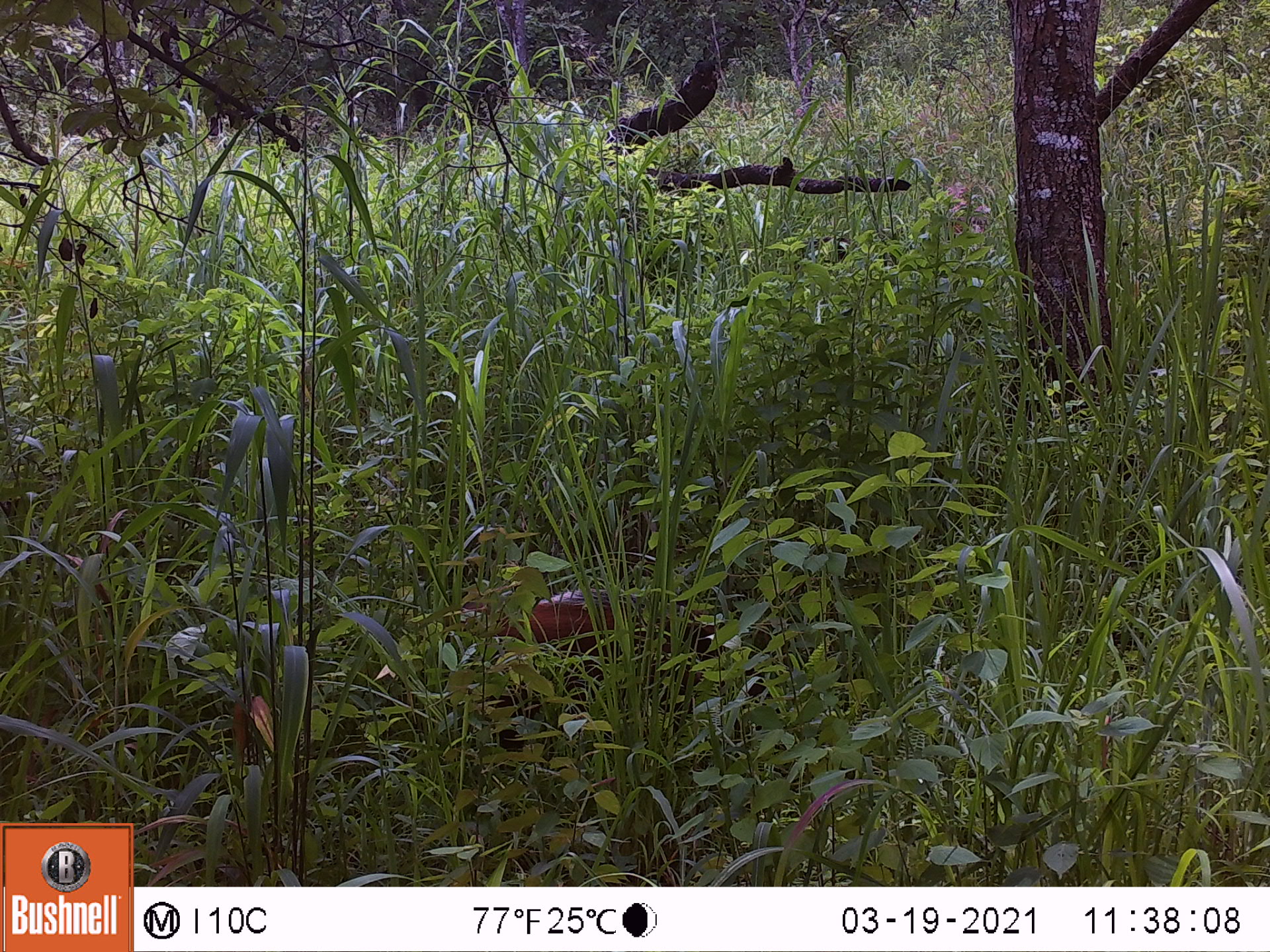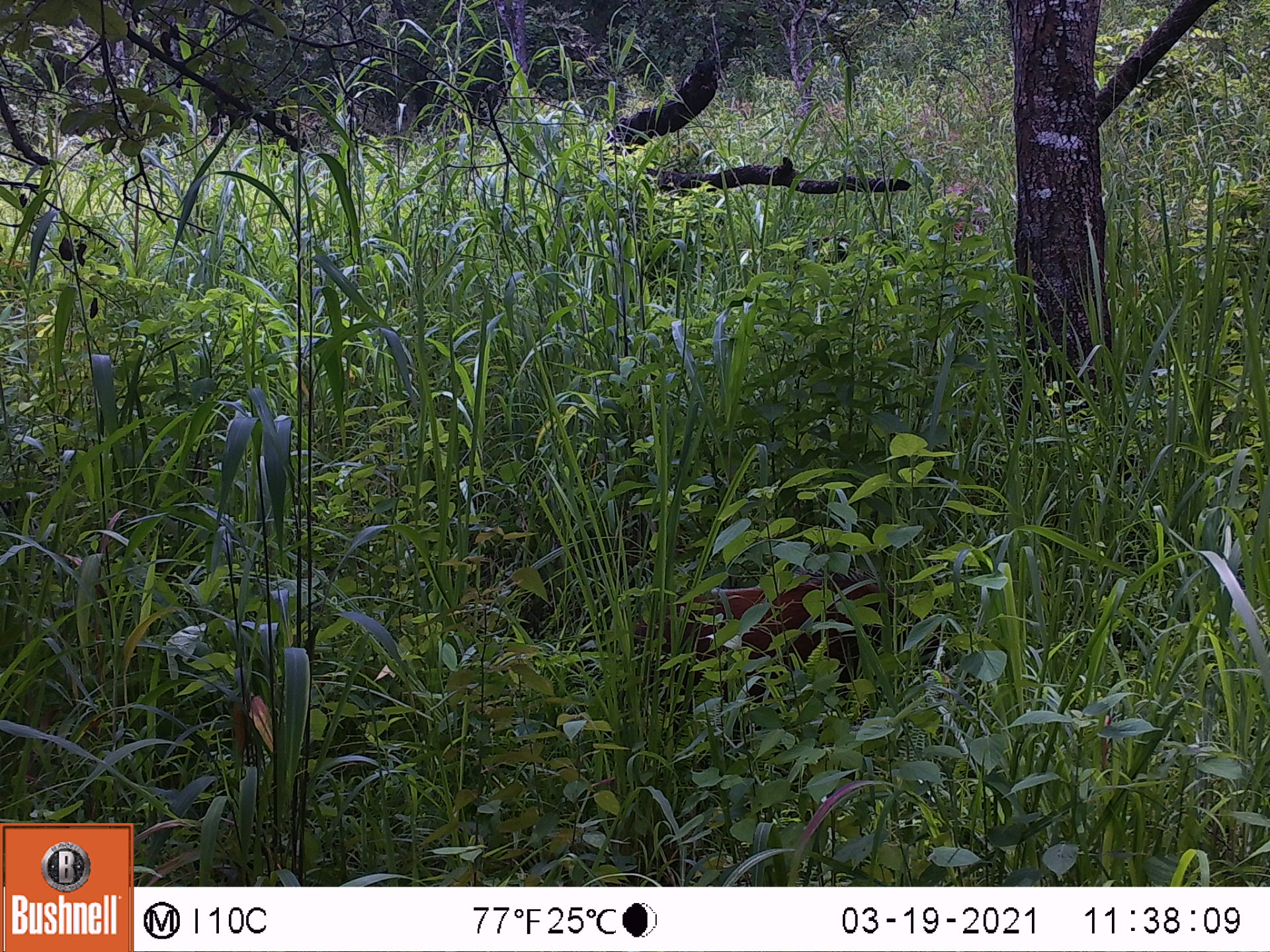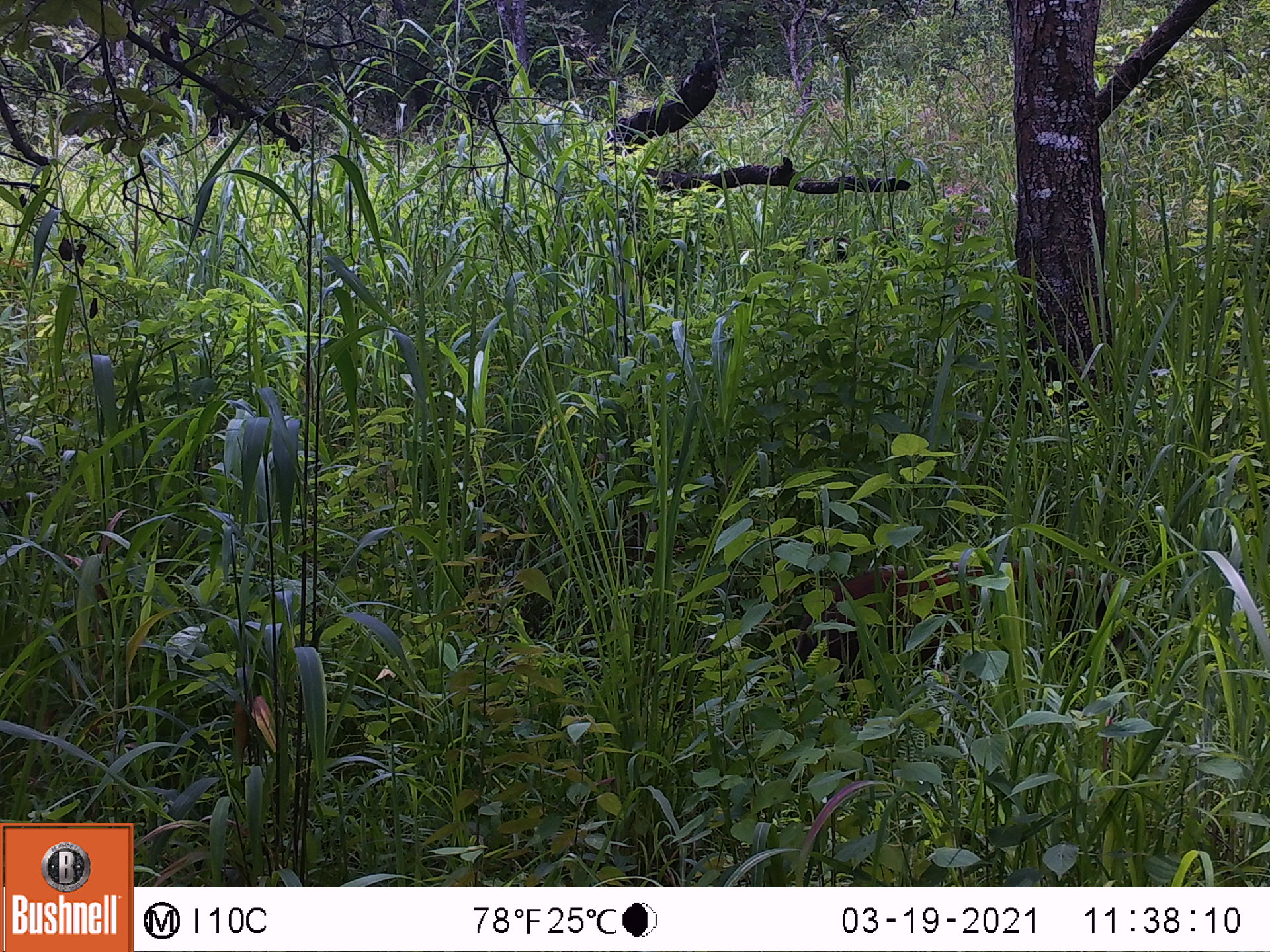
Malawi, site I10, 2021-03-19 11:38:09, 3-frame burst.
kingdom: Animalia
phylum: Chordata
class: Mammalia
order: Artiodactyla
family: Suidae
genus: Potamochoerus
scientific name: Potamochoerus larvatus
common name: bushpig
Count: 1.